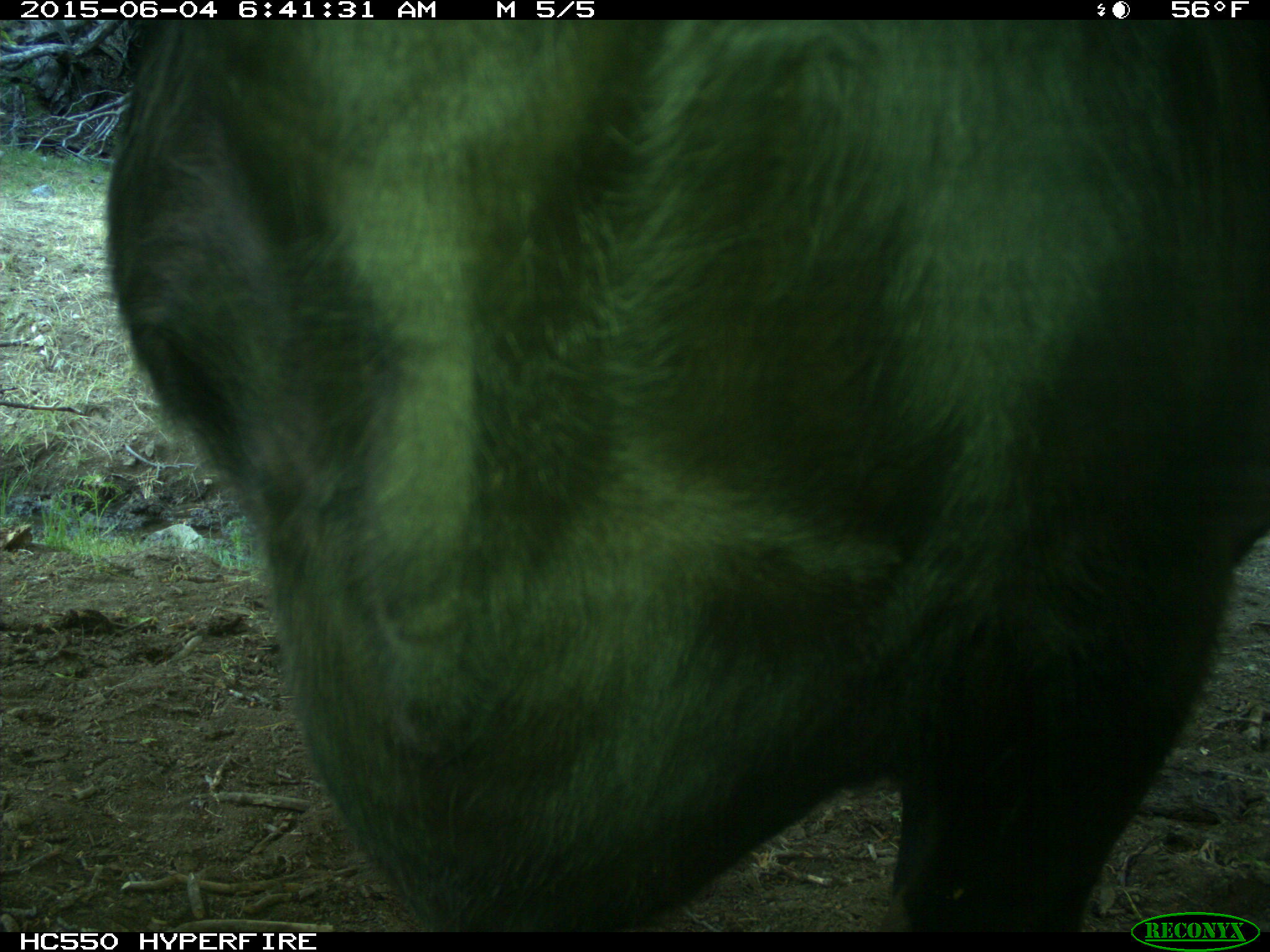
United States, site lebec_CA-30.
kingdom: Animalia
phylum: Chordata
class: Mammalia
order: Artiodactyla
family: Bovidae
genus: Bos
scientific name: Bos taurus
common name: domestic cow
Bos taurus (domestic cow).